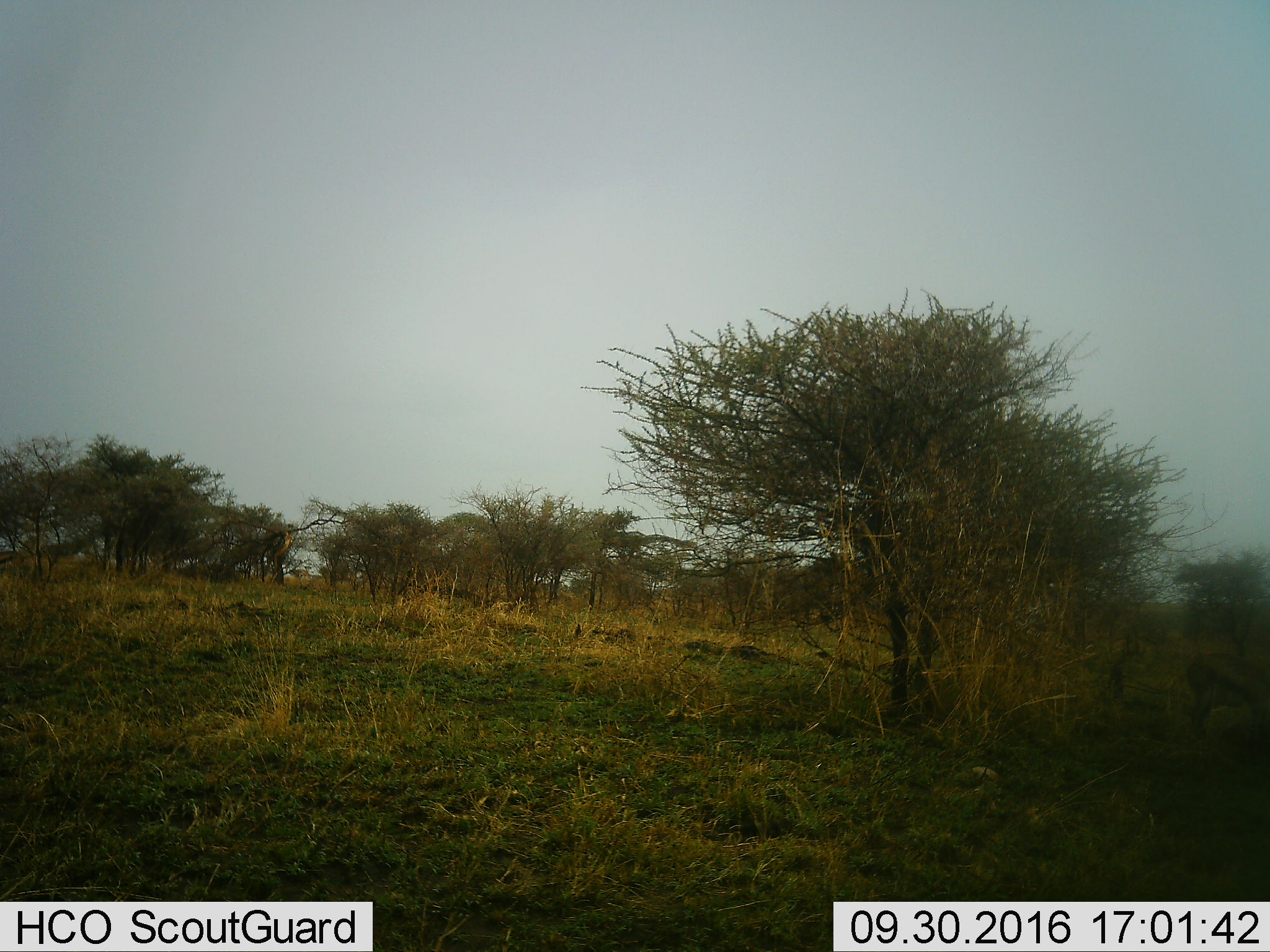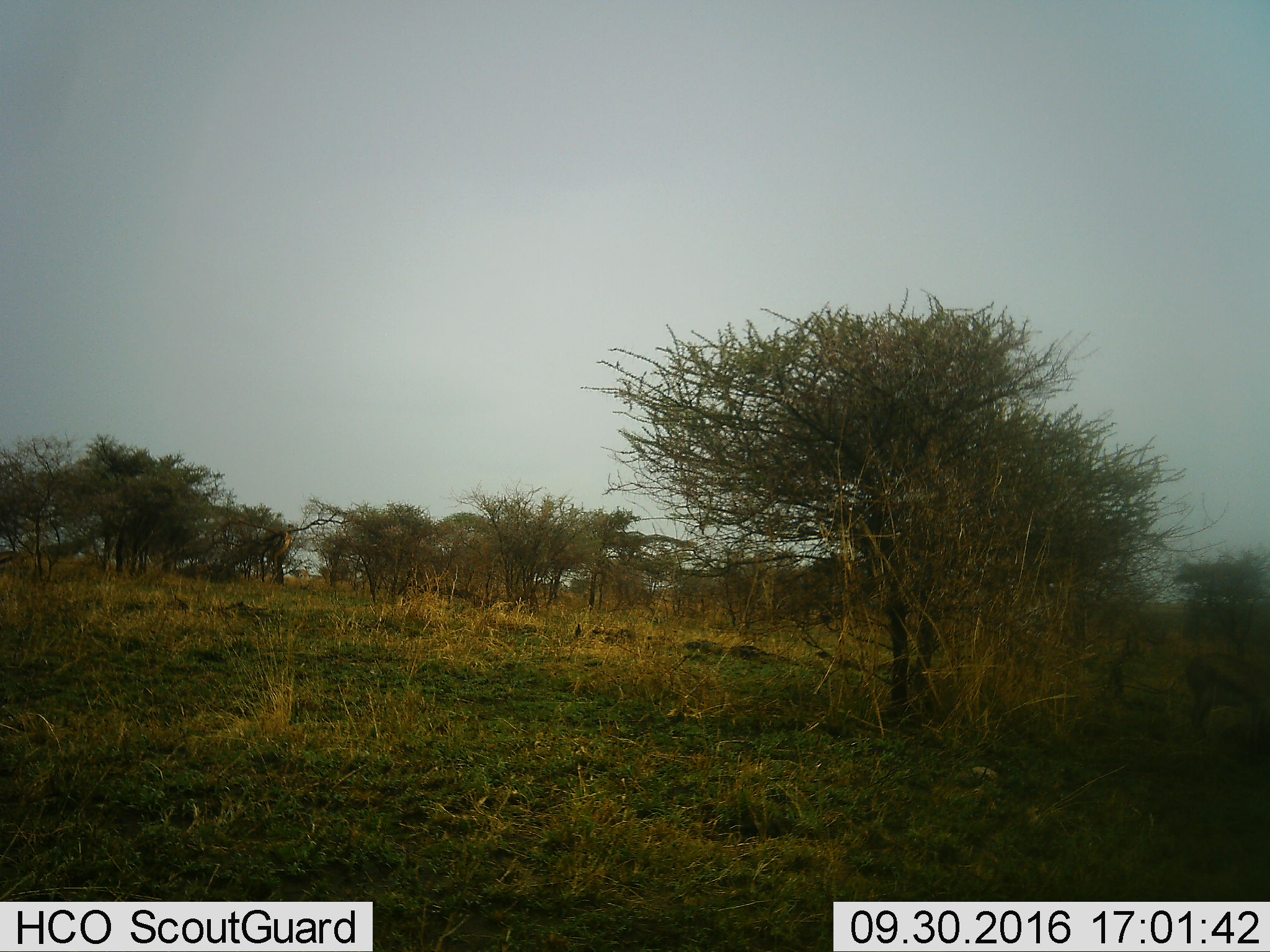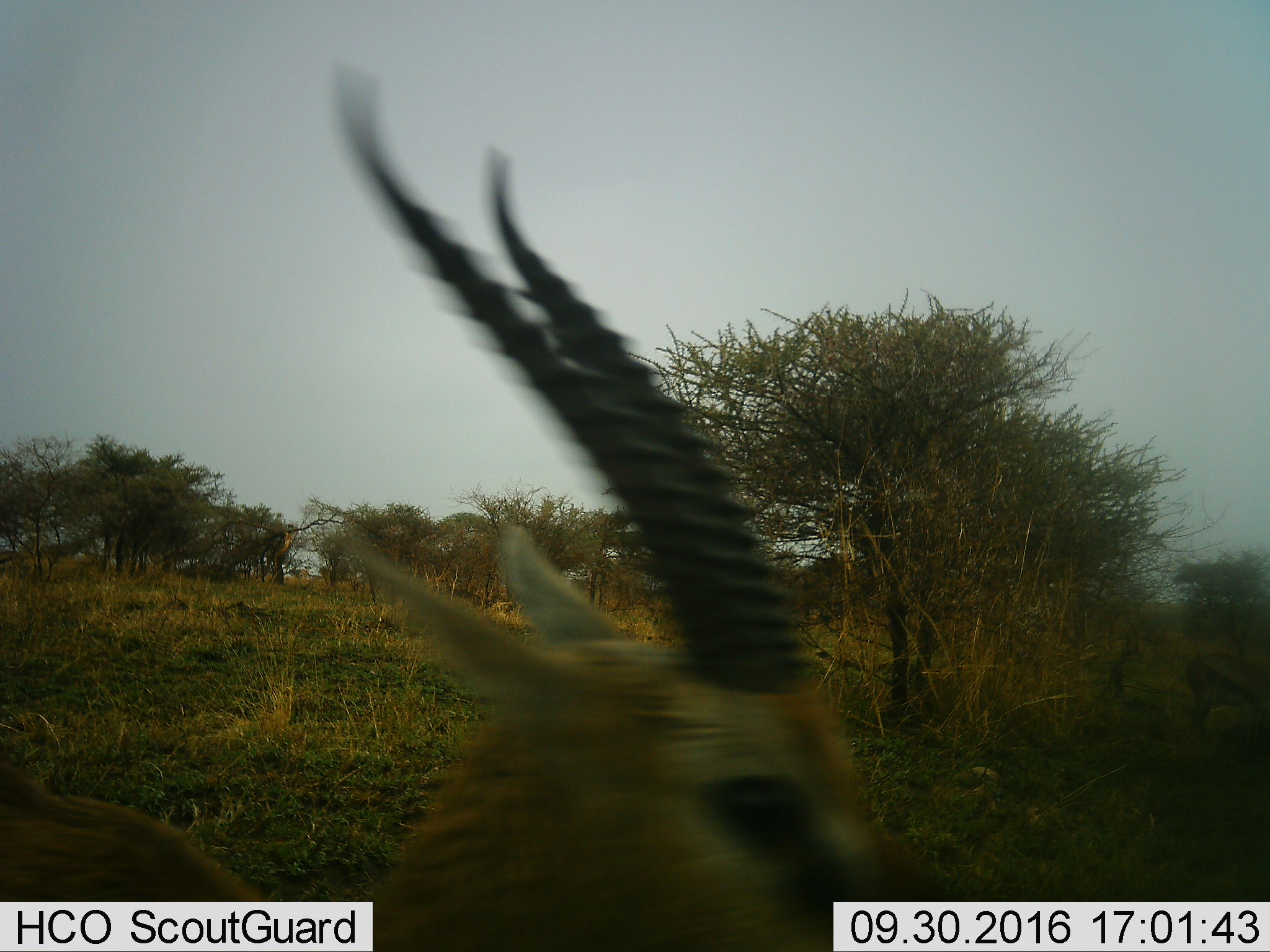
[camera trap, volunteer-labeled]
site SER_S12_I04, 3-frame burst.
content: unidentified animal